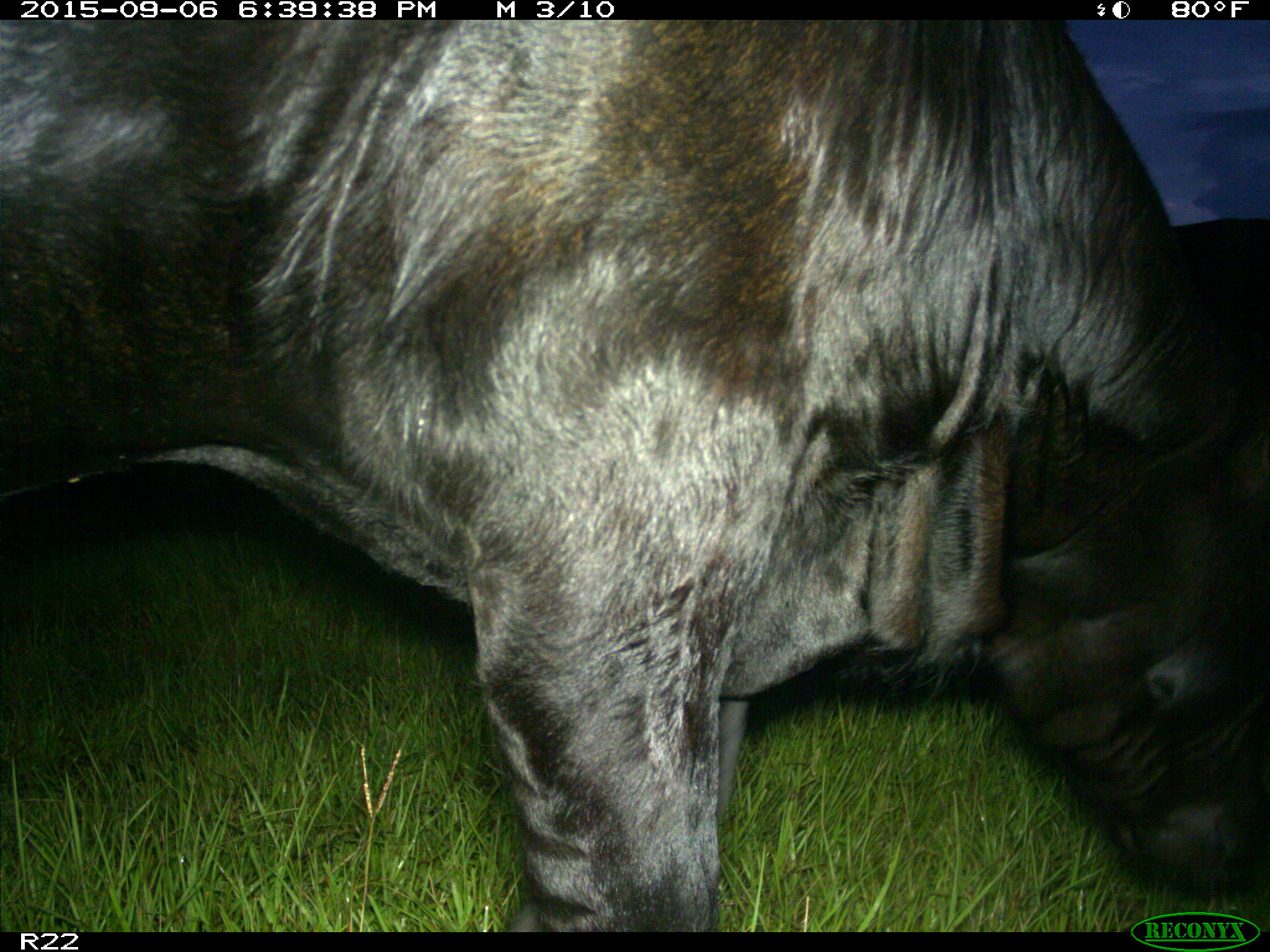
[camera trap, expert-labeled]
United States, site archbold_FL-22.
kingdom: Animalia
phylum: Chordata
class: Mammalia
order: Artiodactyla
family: Bovidae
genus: Bos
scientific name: Bos taurus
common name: domestic cow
Bos taurus (domestic cow).